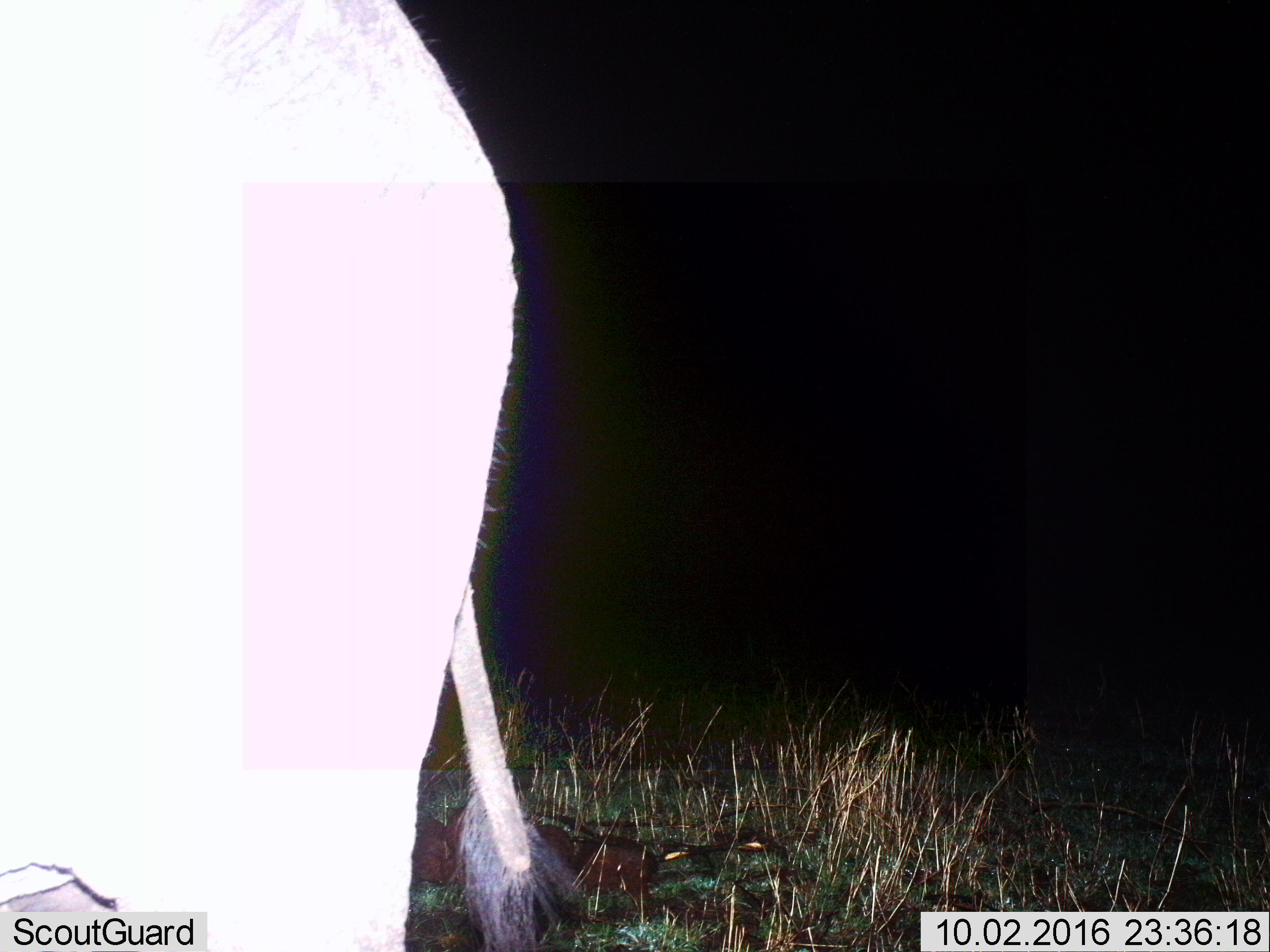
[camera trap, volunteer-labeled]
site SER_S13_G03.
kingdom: Animalia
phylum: Chordata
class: Mammalia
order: Proboscidea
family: Elephantidae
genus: Loxodonta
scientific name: Loxodonta africana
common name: african bush elephant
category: elephant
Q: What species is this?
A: Elephant (african bush elephant) (Loxodonta africana).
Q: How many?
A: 1.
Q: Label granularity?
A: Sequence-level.